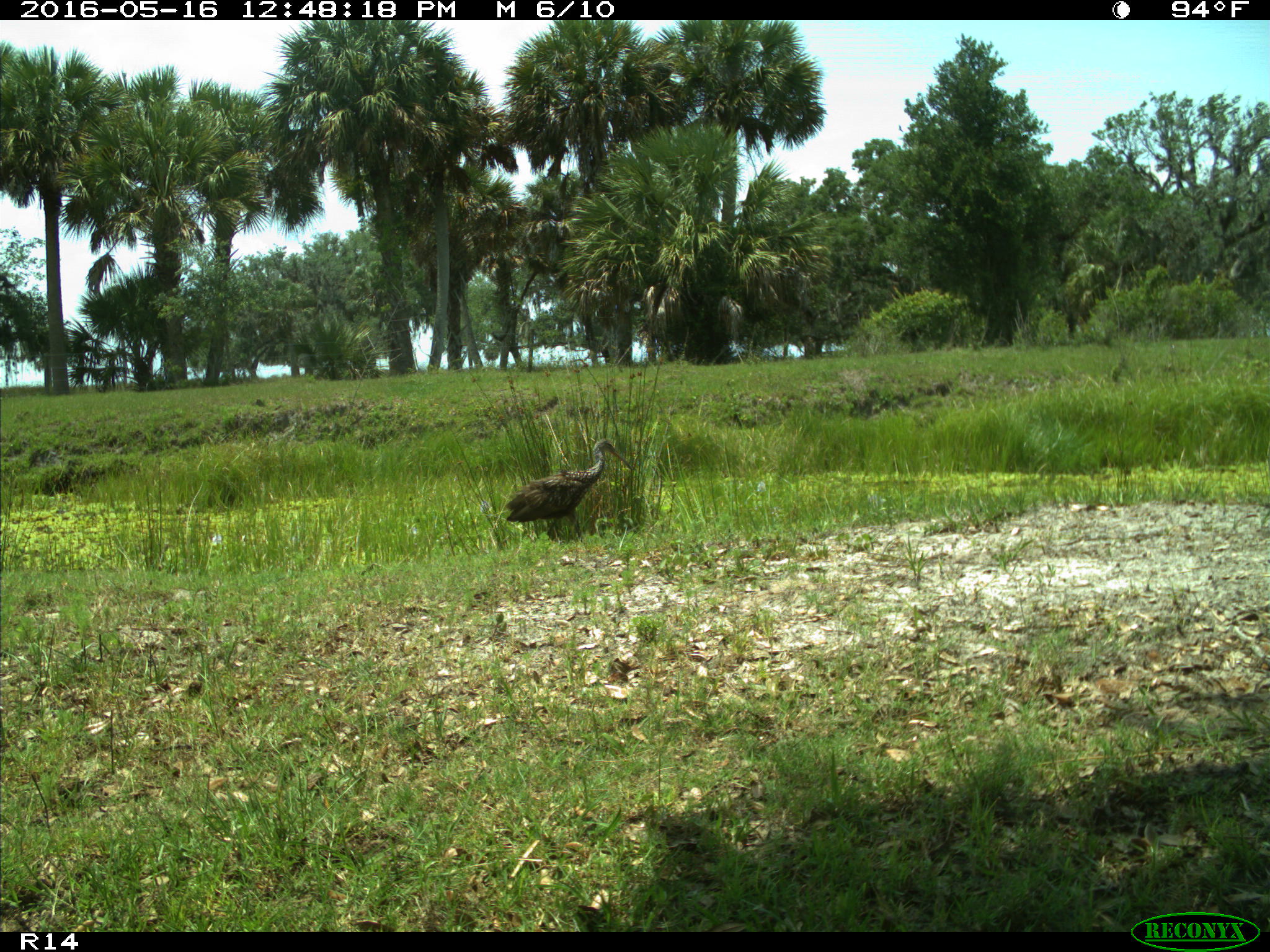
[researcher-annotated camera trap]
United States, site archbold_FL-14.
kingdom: Animalia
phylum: Chordata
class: Aves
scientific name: Aves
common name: birds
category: unidentified bird